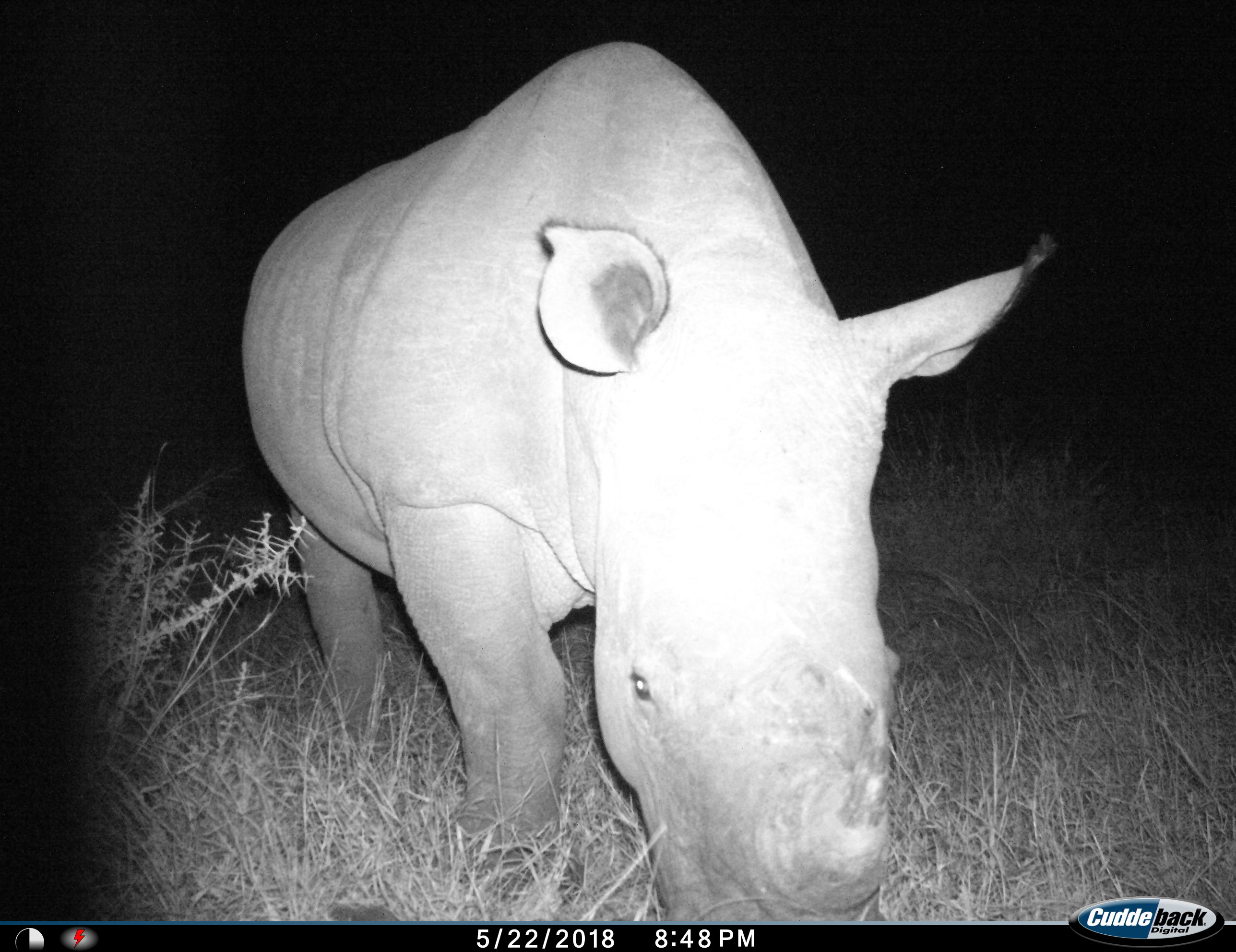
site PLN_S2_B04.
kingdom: Animalia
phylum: Chordata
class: Mammalia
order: Perissodactyla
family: Rhinocerotidae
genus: Ceratotherium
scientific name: Ceratotherium simum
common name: white rhinoceros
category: rhinoceroswhite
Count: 1.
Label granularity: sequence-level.